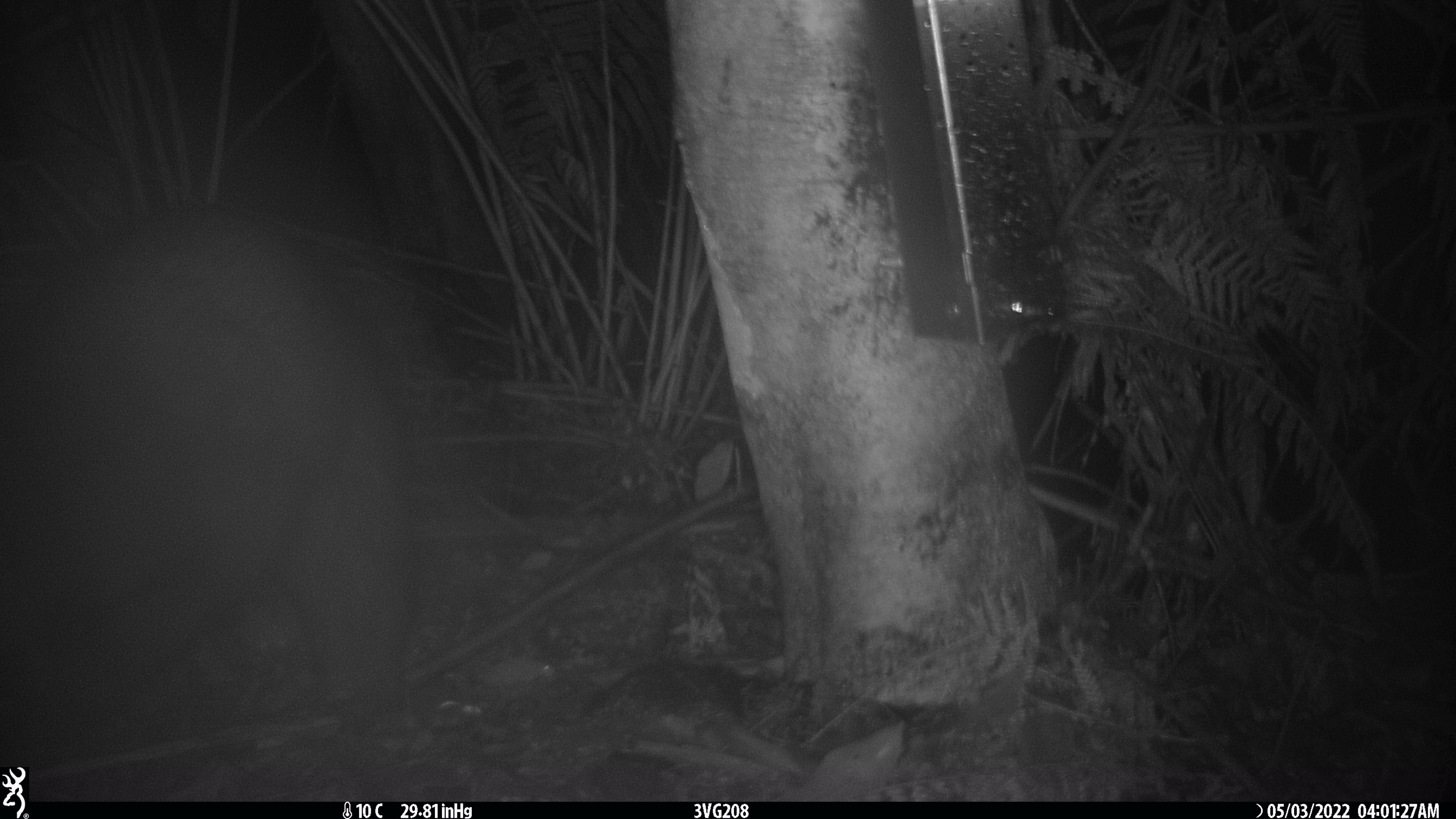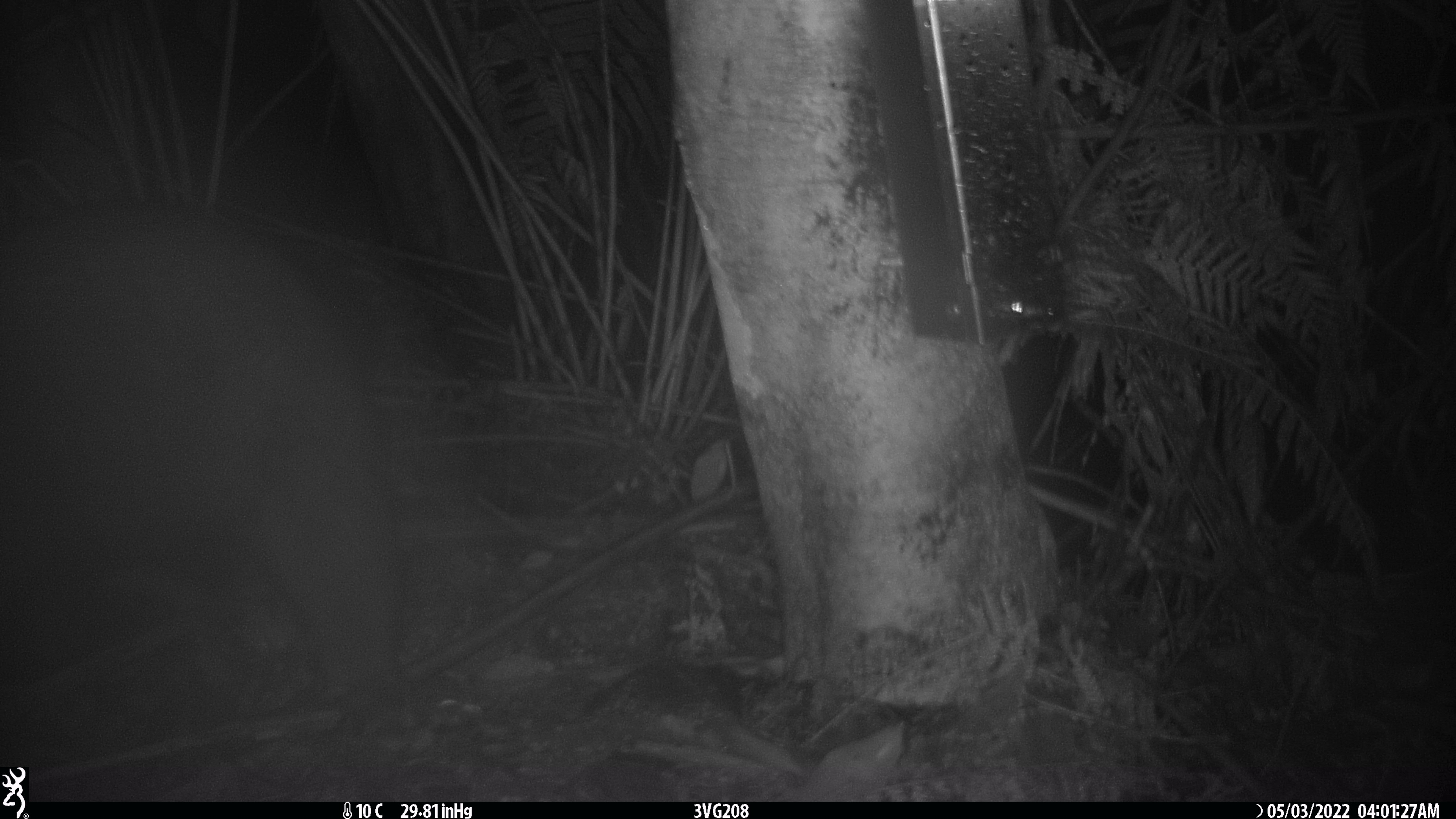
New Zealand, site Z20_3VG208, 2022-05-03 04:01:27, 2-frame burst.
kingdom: Animalia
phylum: Chordata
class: Mammalia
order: Diprotodontia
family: Phalangeridae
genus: Trichosurus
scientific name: Trichosurus vulpecula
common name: common brushtail possum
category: possum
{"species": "possum (common brushtail possum) (Trichosurus vulpecula)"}